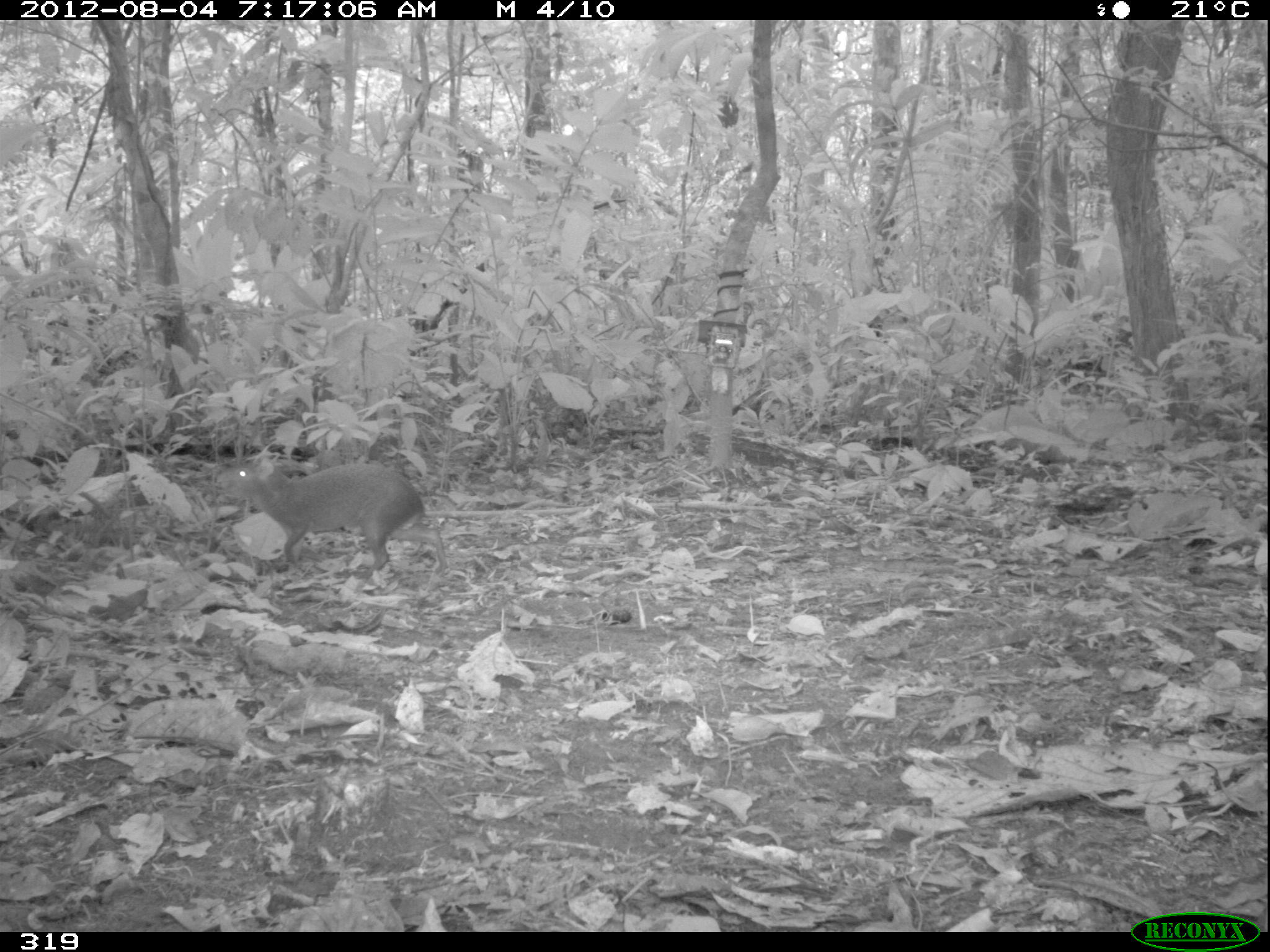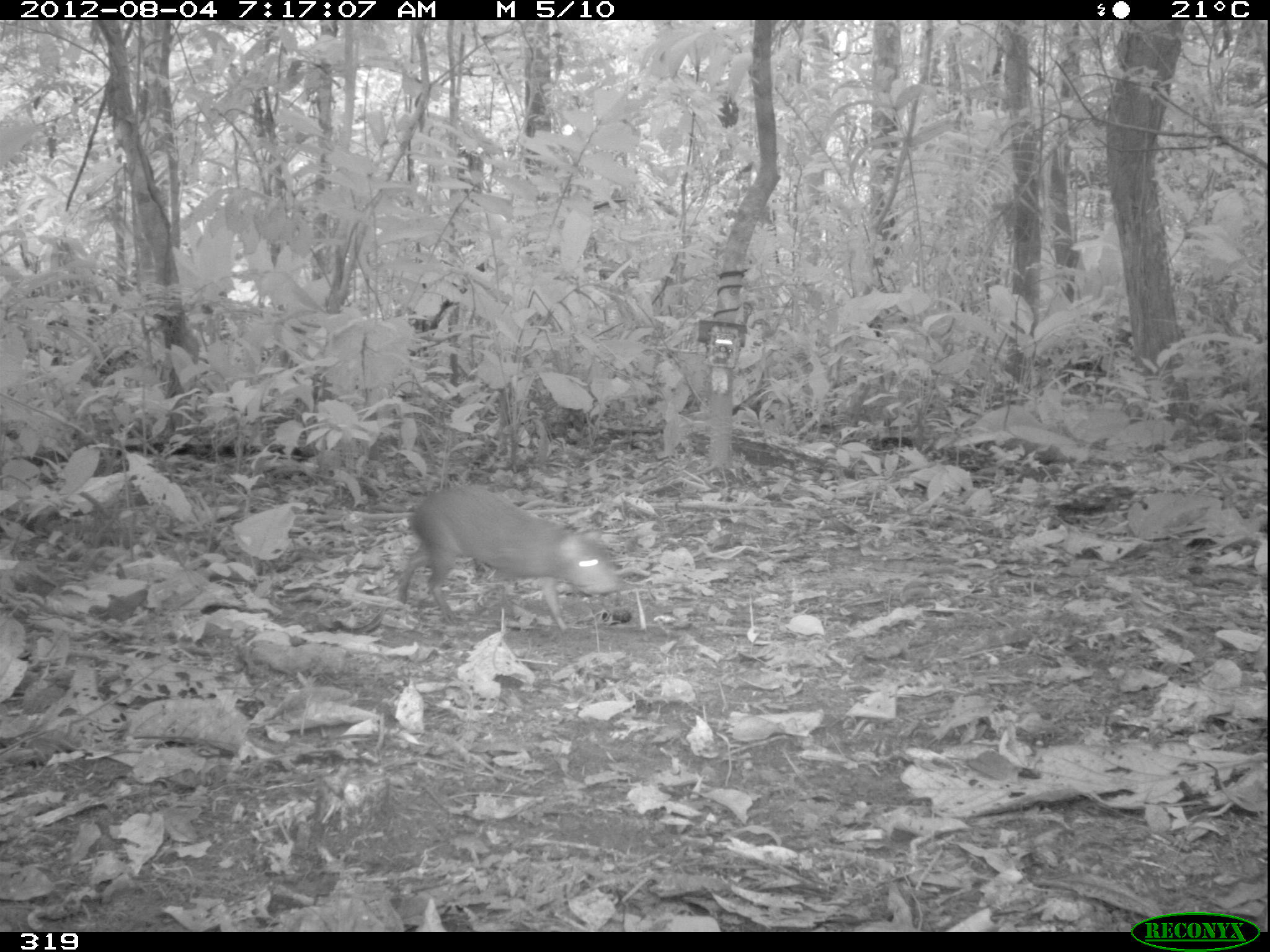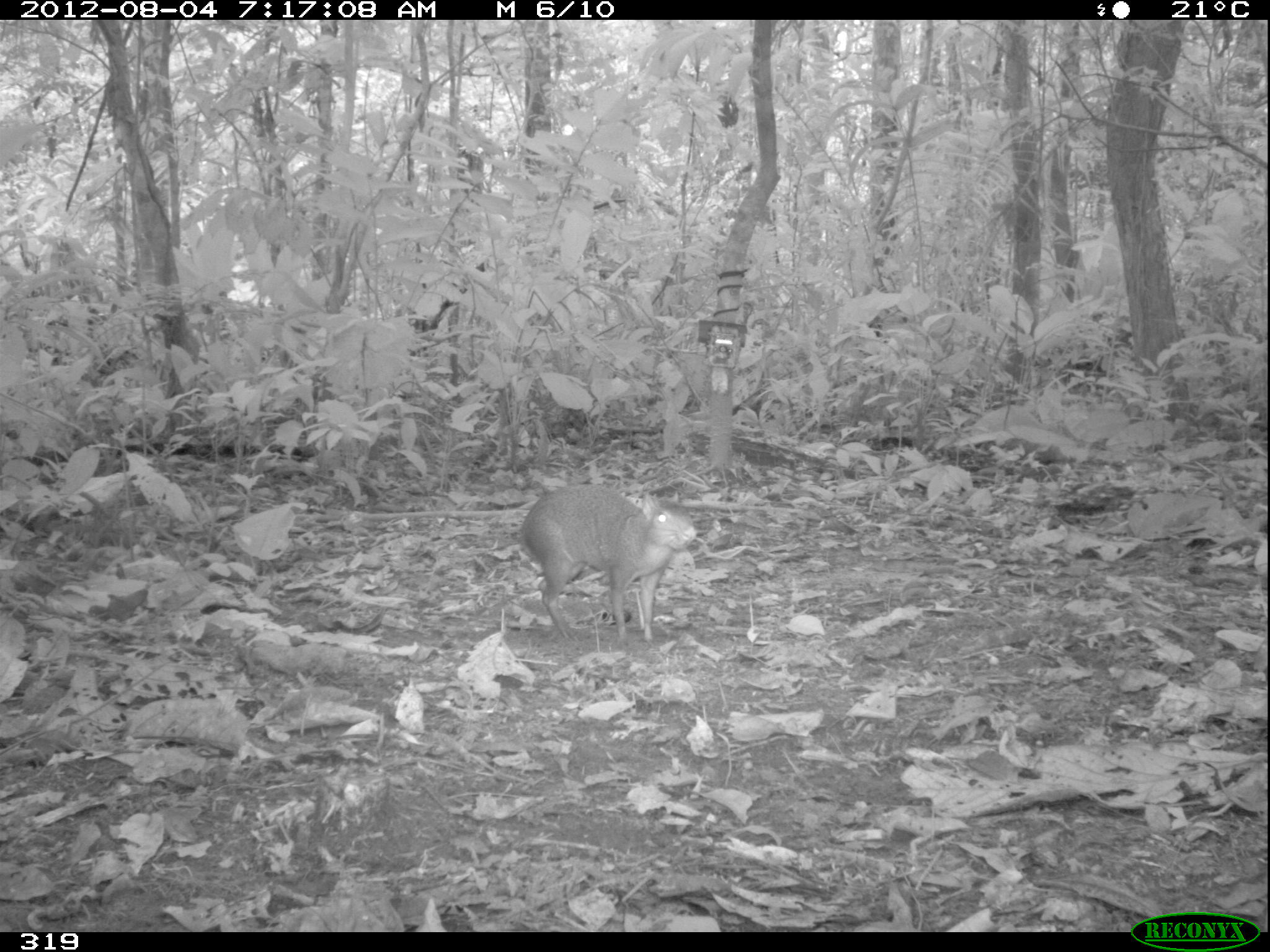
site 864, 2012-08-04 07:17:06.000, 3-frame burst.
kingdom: Animalia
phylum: Chordata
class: Mammalia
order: Rodentia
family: Dasyproctidae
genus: Dasyprocta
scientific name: Dasyprocta punctata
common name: central american agouti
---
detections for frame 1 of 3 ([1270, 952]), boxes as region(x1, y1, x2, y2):
dasyprocta punctata: region(214, 458, 447, 572)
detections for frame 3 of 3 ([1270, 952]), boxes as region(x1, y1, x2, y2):
dasyprocta punctata: region(518, 483, 696, 640)